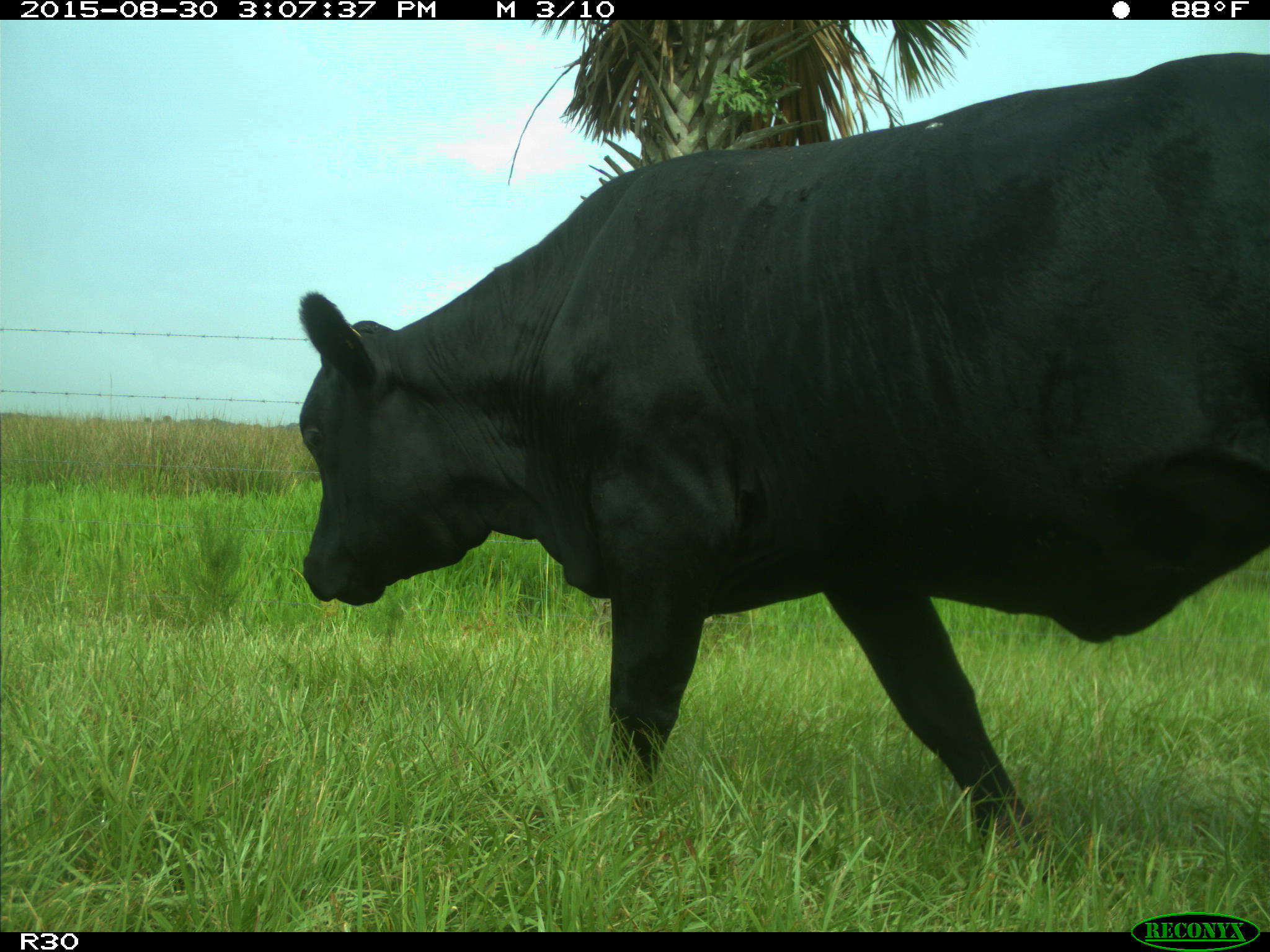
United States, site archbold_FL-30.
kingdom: Animalia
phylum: Chordata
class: Mammalia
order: Artiodactyla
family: Bovidae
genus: Bos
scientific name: Bos taurus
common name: domestic cow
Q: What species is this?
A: Bos taurus (domestic cow).